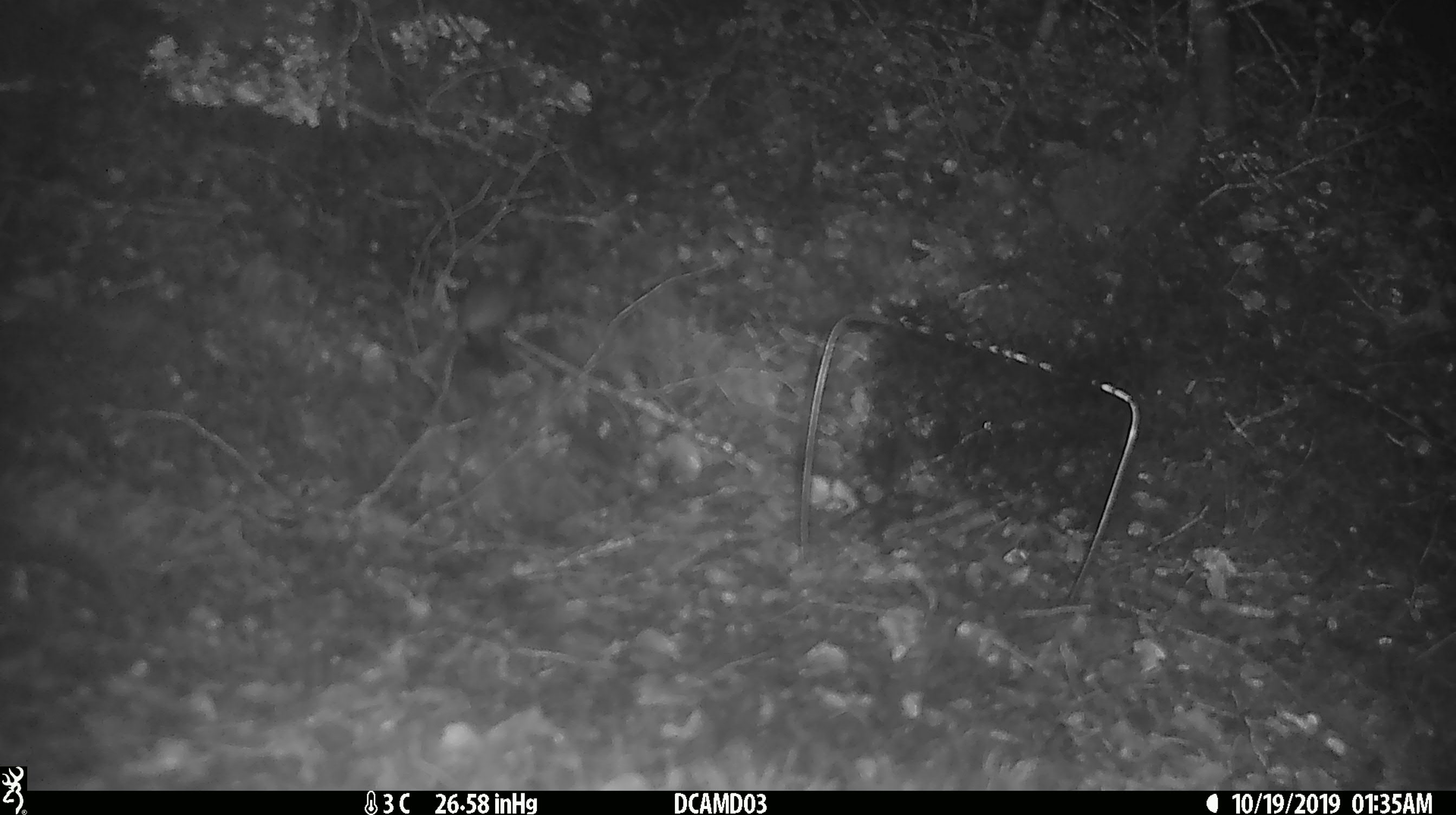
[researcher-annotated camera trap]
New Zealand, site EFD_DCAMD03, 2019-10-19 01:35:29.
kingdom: Animalia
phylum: Chordata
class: Mammalia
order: Rodentia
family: Muridae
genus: Mus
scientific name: Mus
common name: mouse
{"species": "mouse (Mus)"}